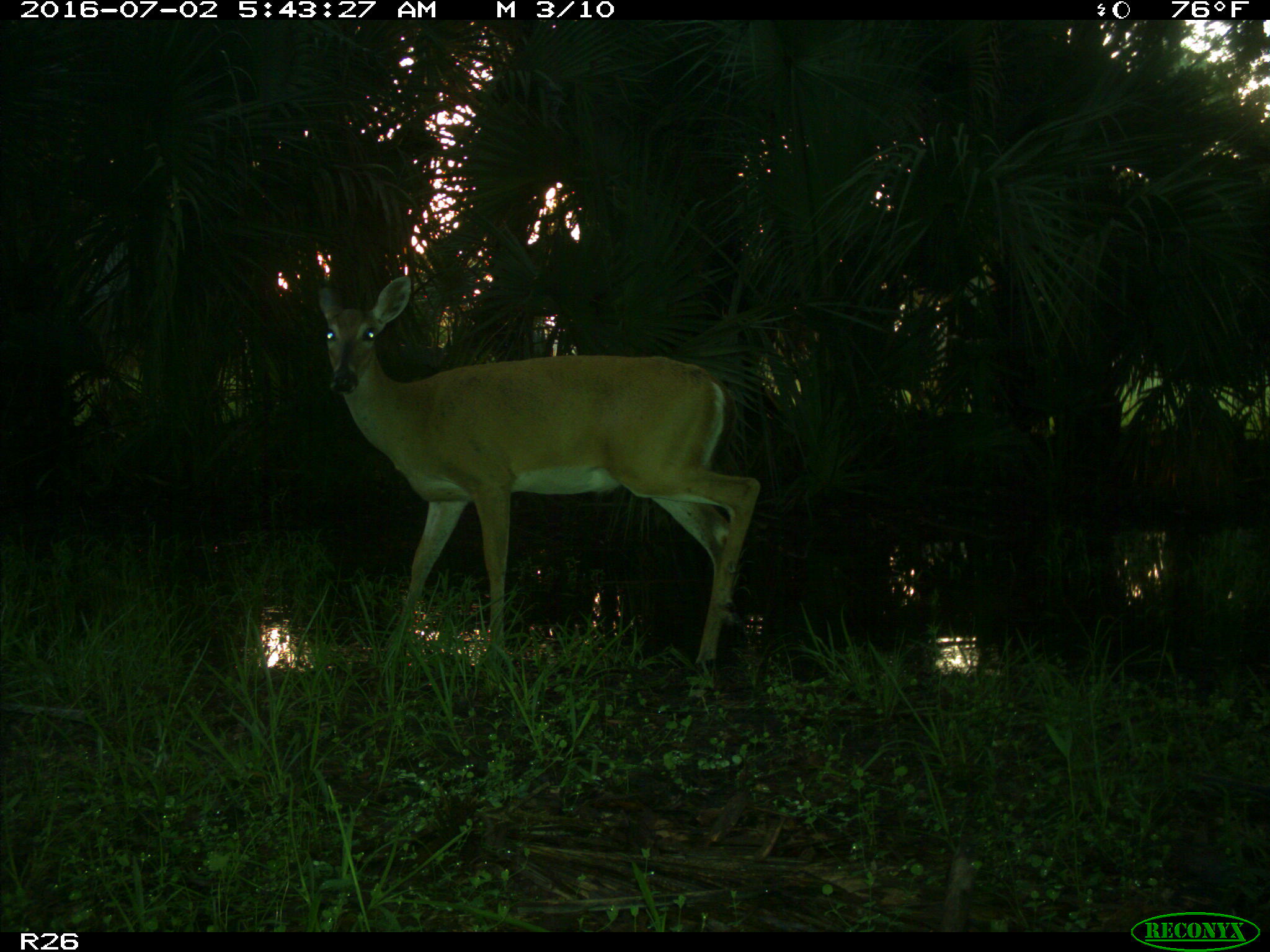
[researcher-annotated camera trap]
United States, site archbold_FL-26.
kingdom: Animalia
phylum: Chordata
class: Mammalia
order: Artiodactyla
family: Cervidae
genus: Odocoileus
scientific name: Odocoileus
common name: deer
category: unidentified deer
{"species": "unidentified deer (deer) (Odocoileus)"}